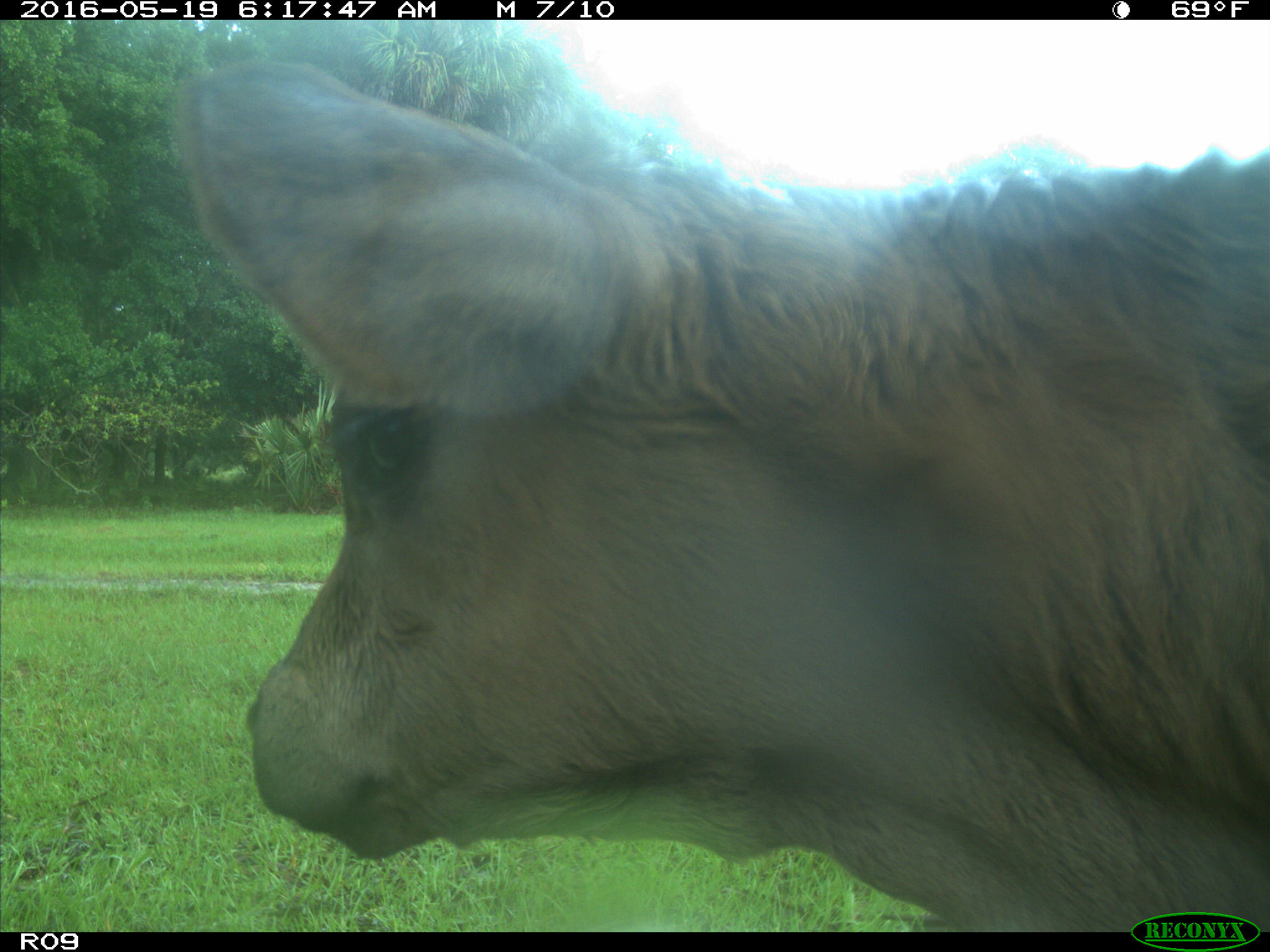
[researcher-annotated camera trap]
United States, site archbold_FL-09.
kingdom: Animalia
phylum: Chordata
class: Mammalia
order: Artiodactyla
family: Bovidae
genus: Bos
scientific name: Bos taurus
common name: domestic cow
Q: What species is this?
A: Bos taurus (domestic cow).